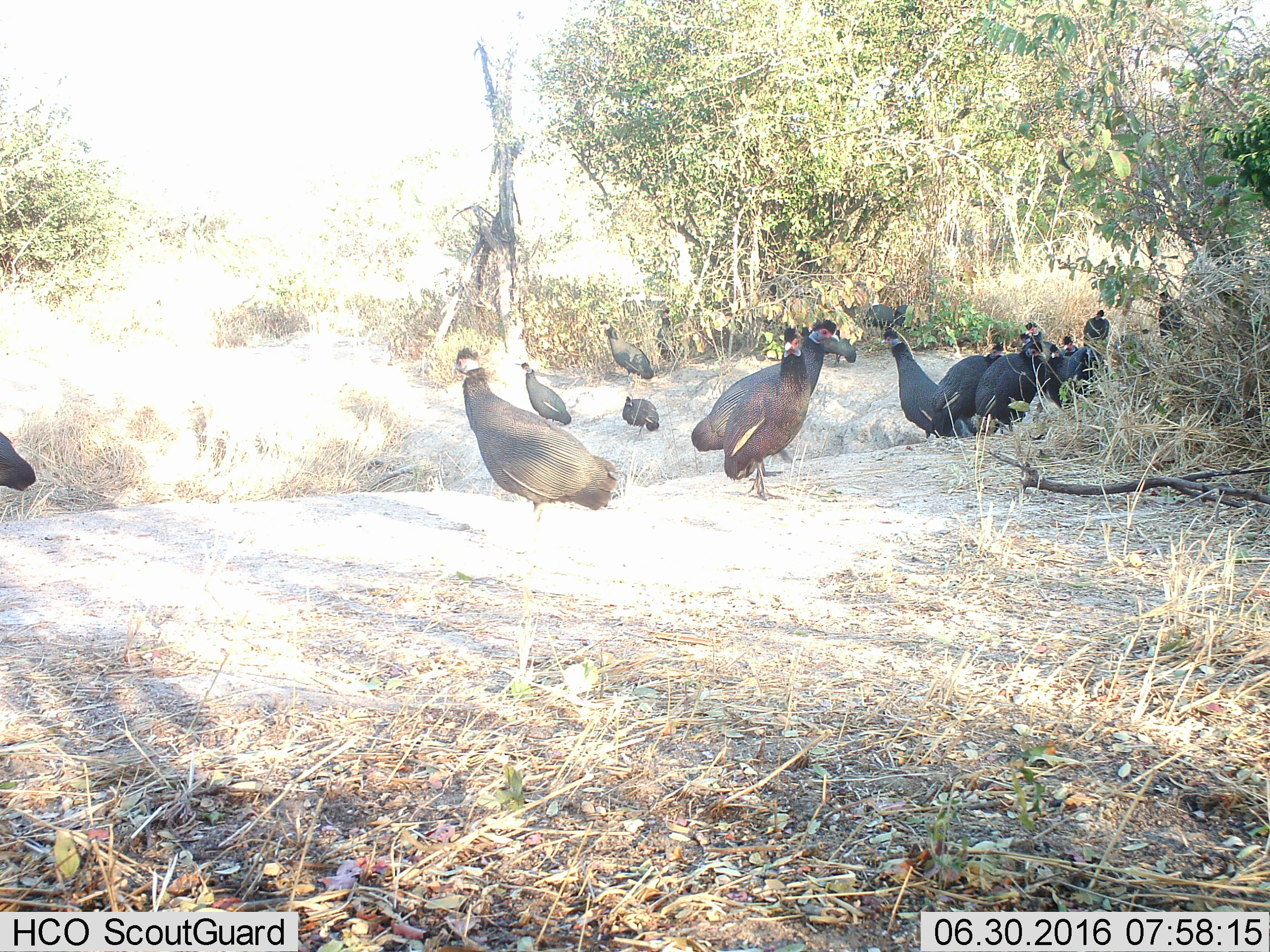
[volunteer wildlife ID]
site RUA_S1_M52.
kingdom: Animalia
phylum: Chordata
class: Aves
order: Galliformes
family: Numididae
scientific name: Numididae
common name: guineafowl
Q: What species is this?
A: Guineafowl (Numididae).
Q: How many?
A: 11-50.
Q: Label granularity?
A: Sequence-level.